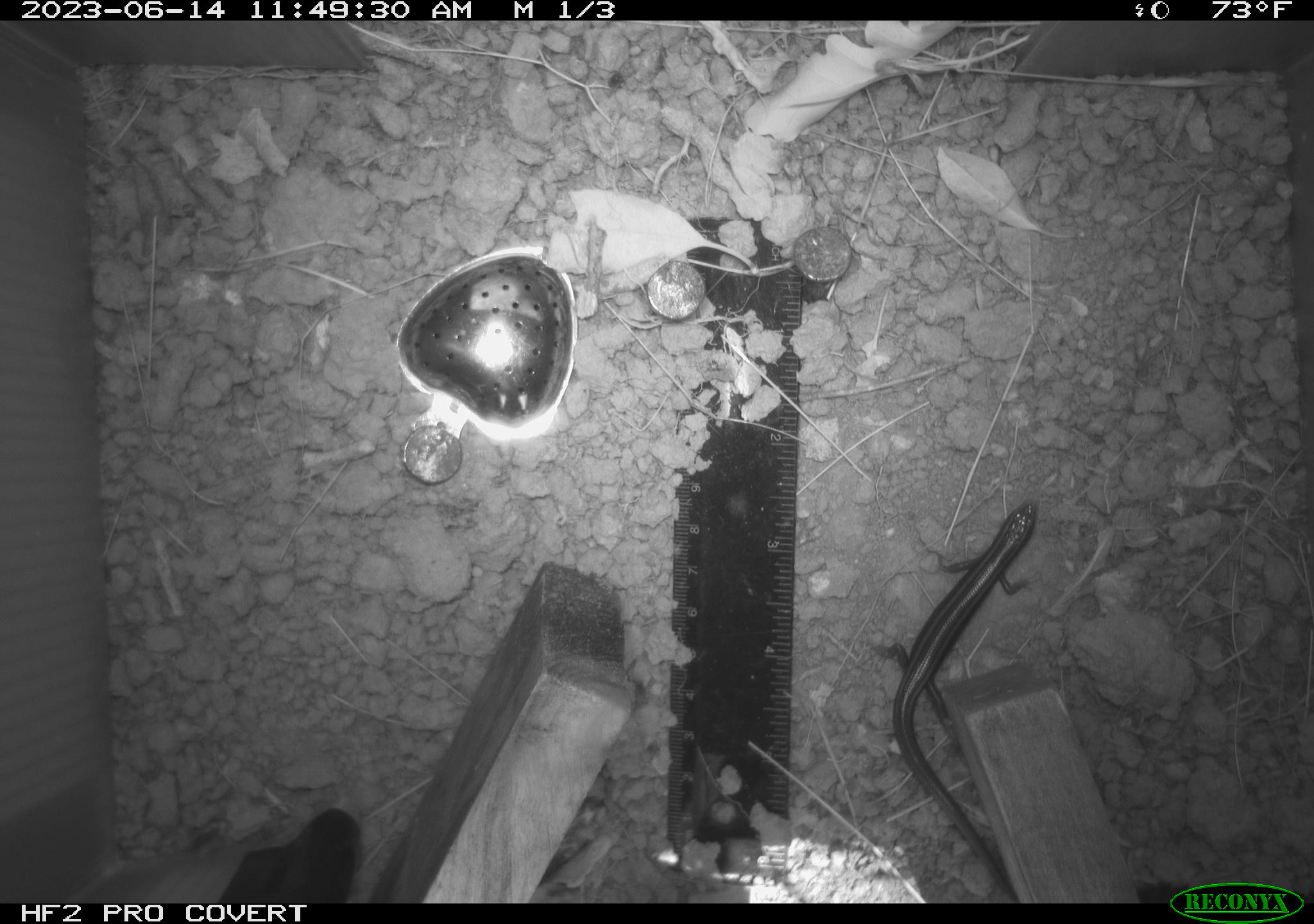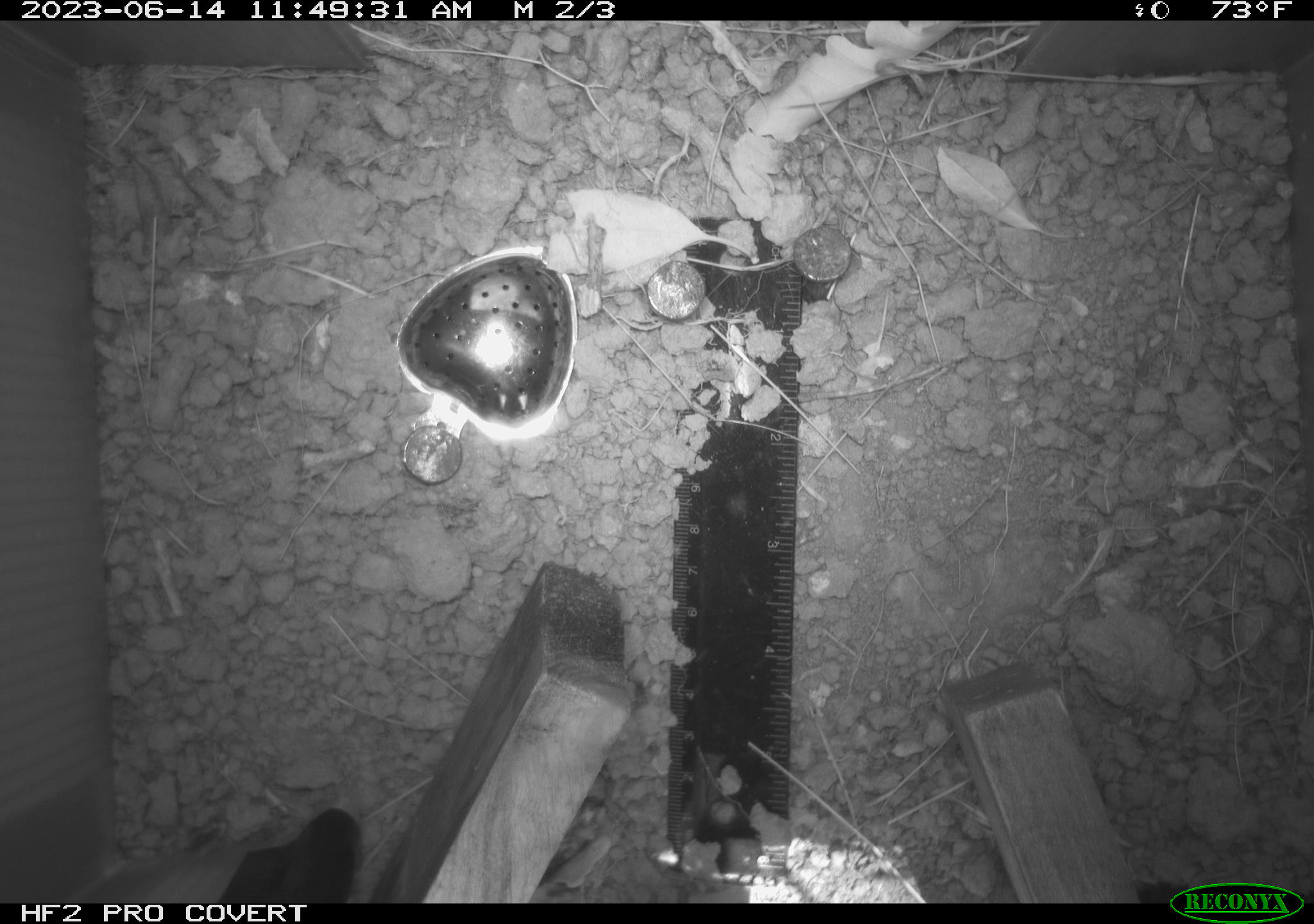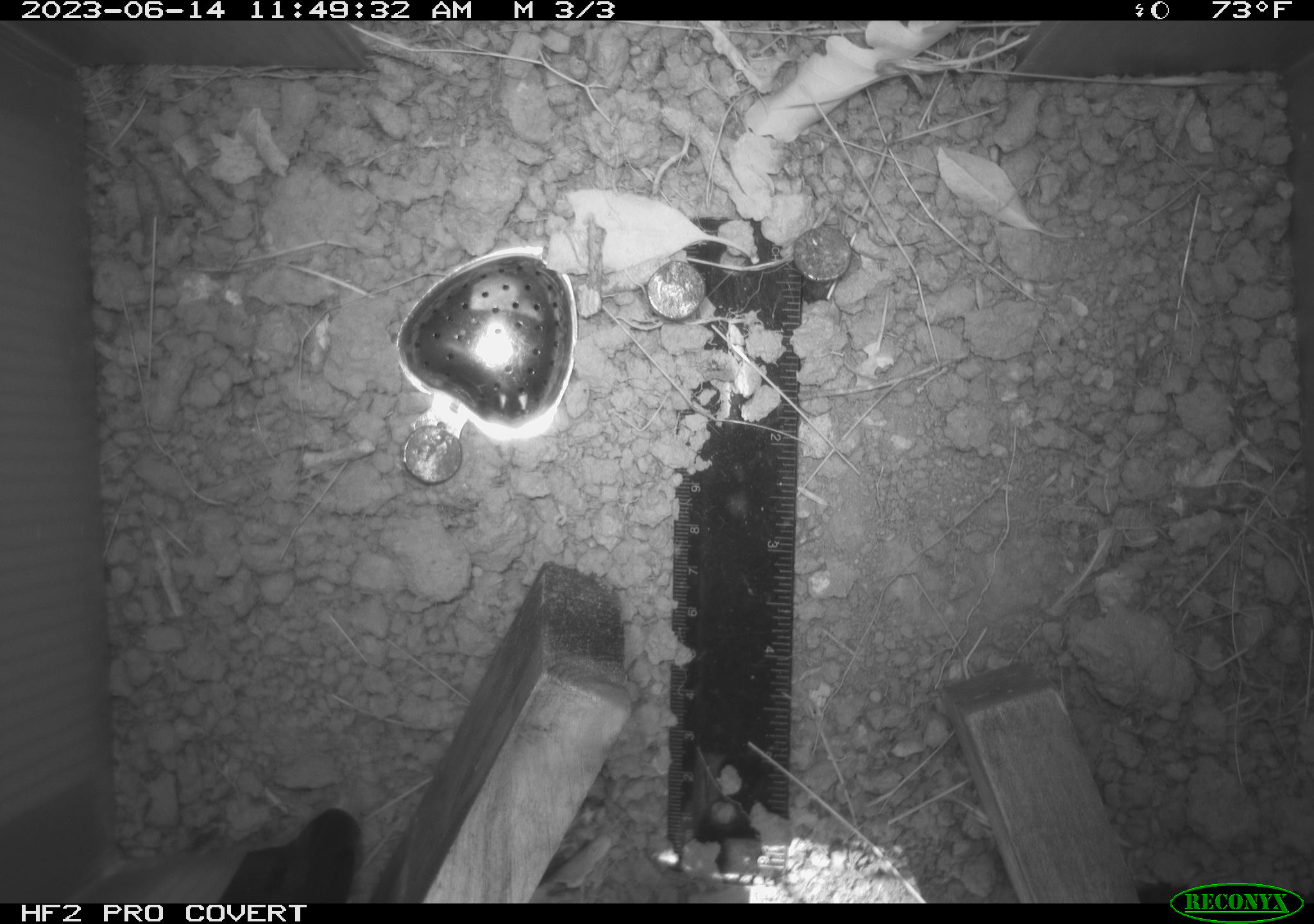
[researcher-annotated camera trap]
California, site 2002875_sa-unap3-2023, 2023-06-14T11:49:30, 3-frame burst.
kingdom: Animalia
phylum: Chordata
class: Reptilia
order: Squamata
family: Scincidae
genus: Plestiodon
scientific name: Plestiodon skiltonianus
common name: western skink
Western skink (Plestiodon skiltonianus).